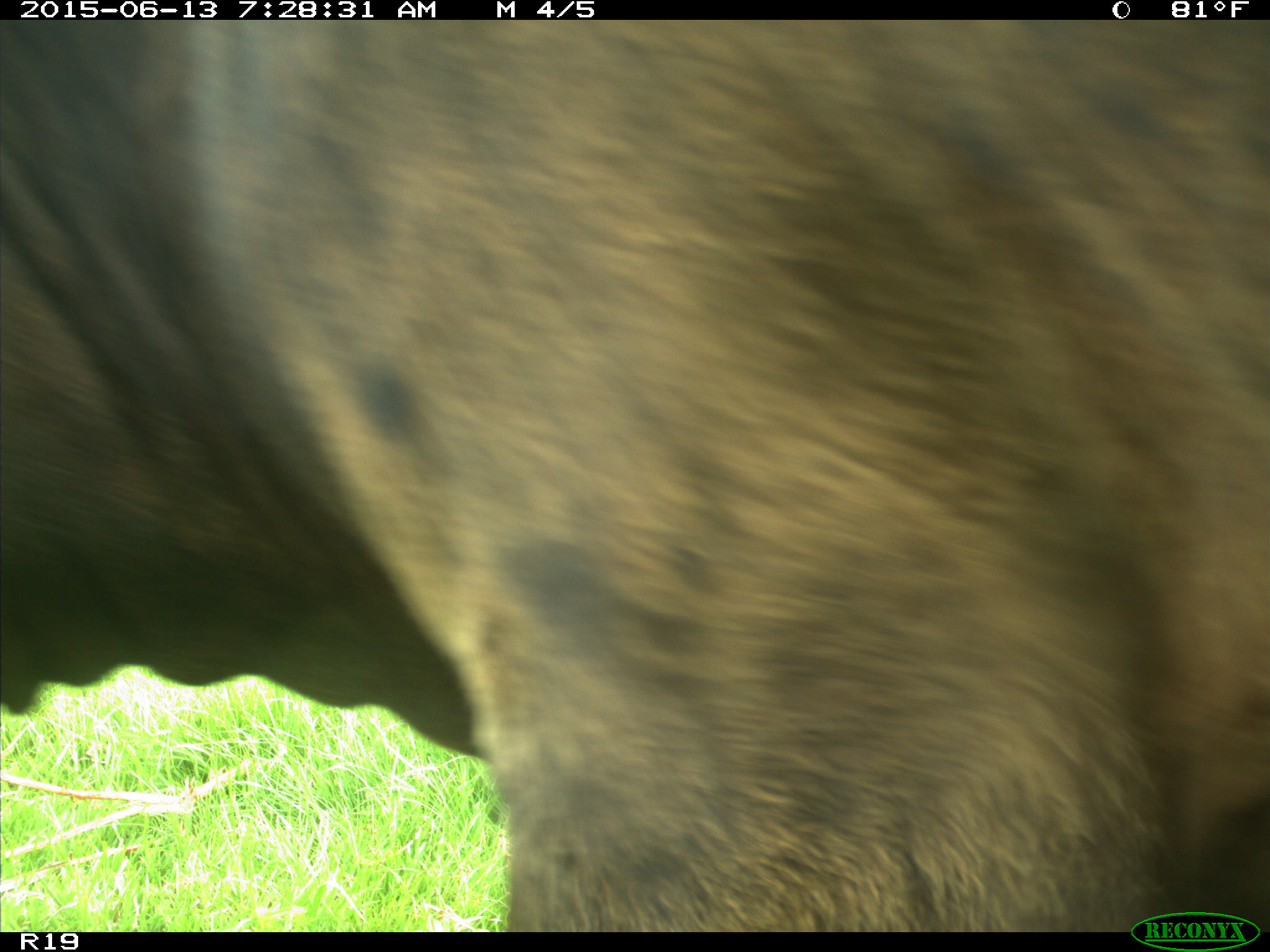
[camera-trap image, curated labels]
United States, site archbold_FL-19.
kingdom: Animalia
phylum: Chordata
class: Mammalia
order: Artiodactyla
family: Bovidae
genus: Bos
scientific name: Bos taurus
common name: domestic cow